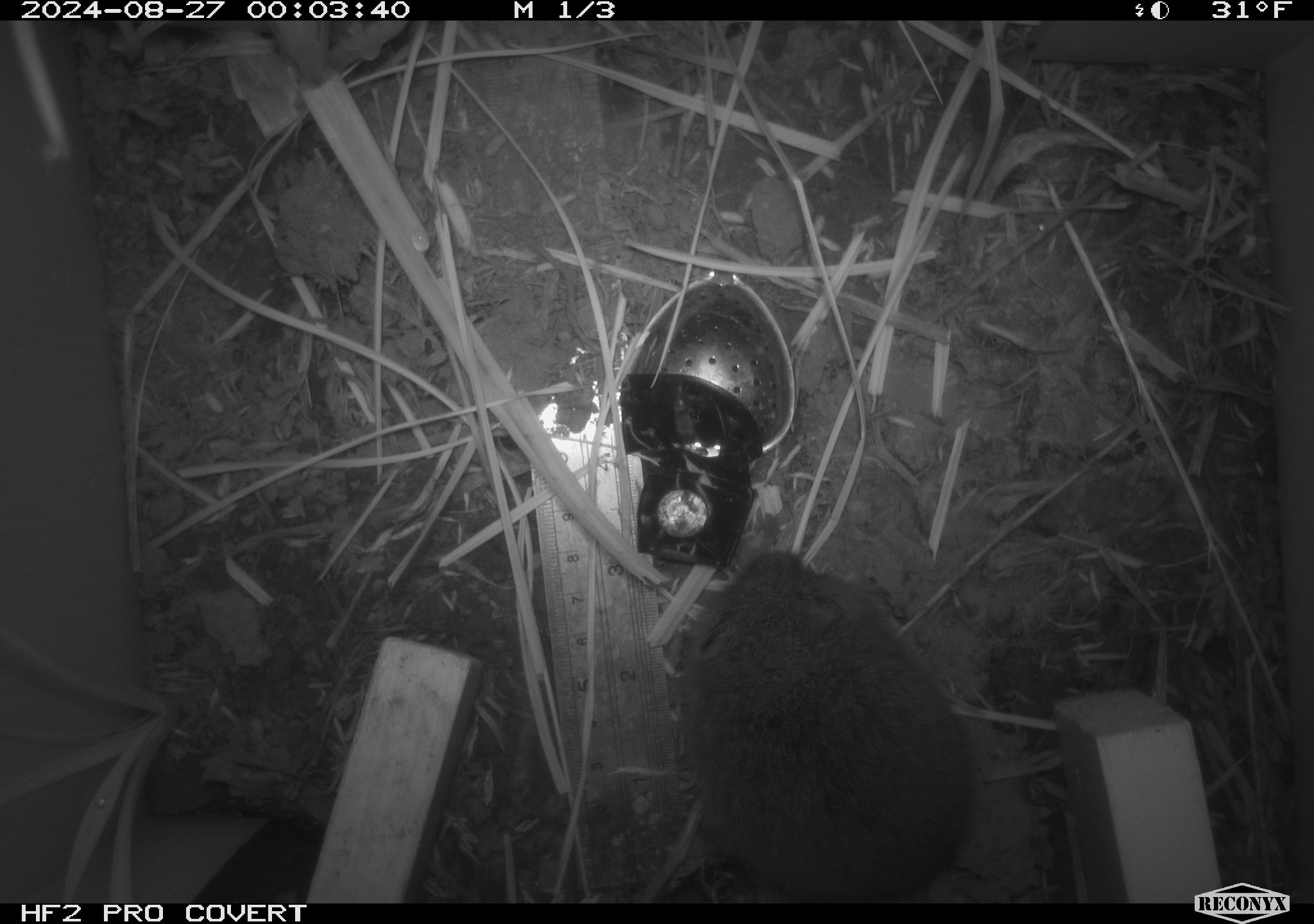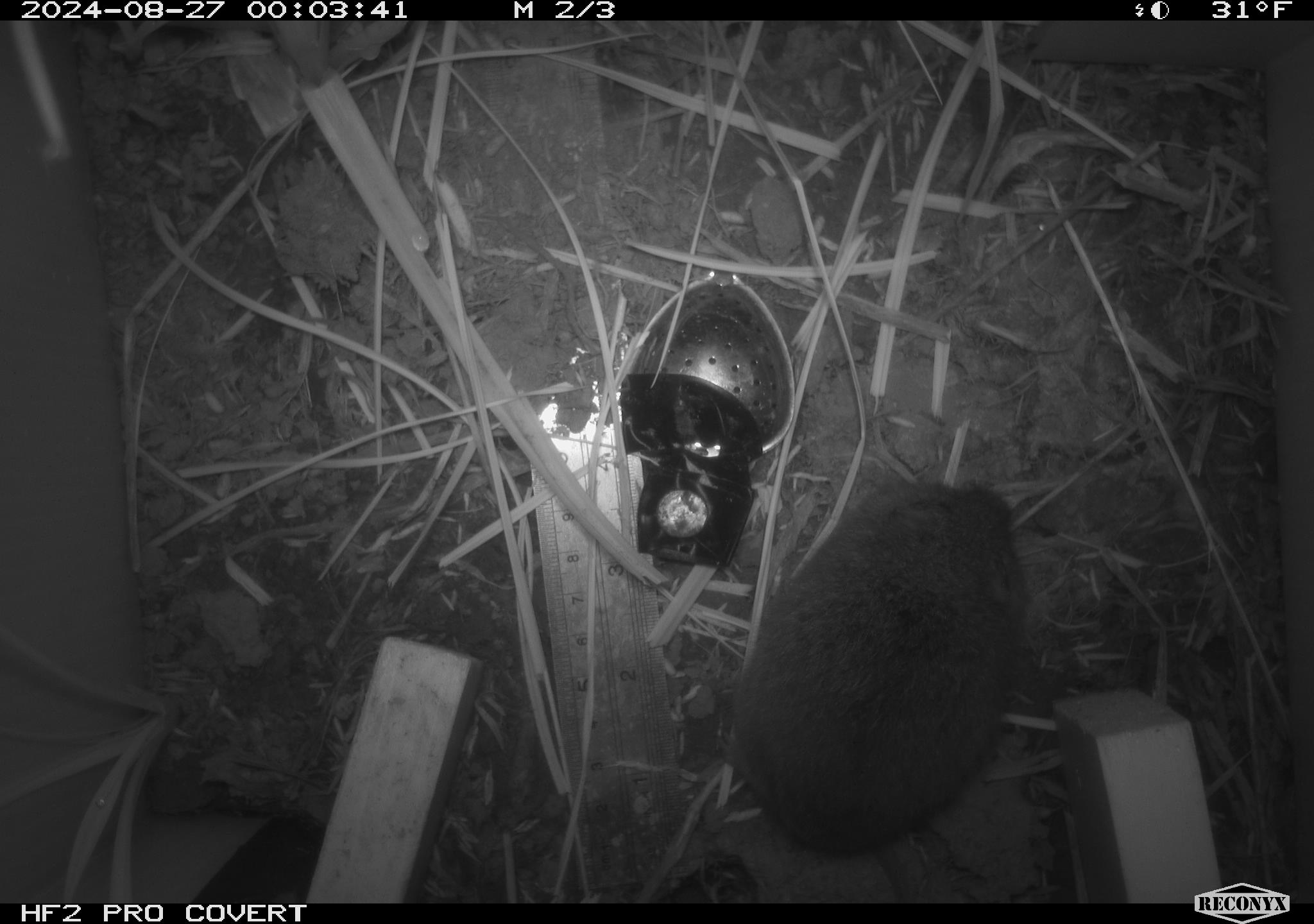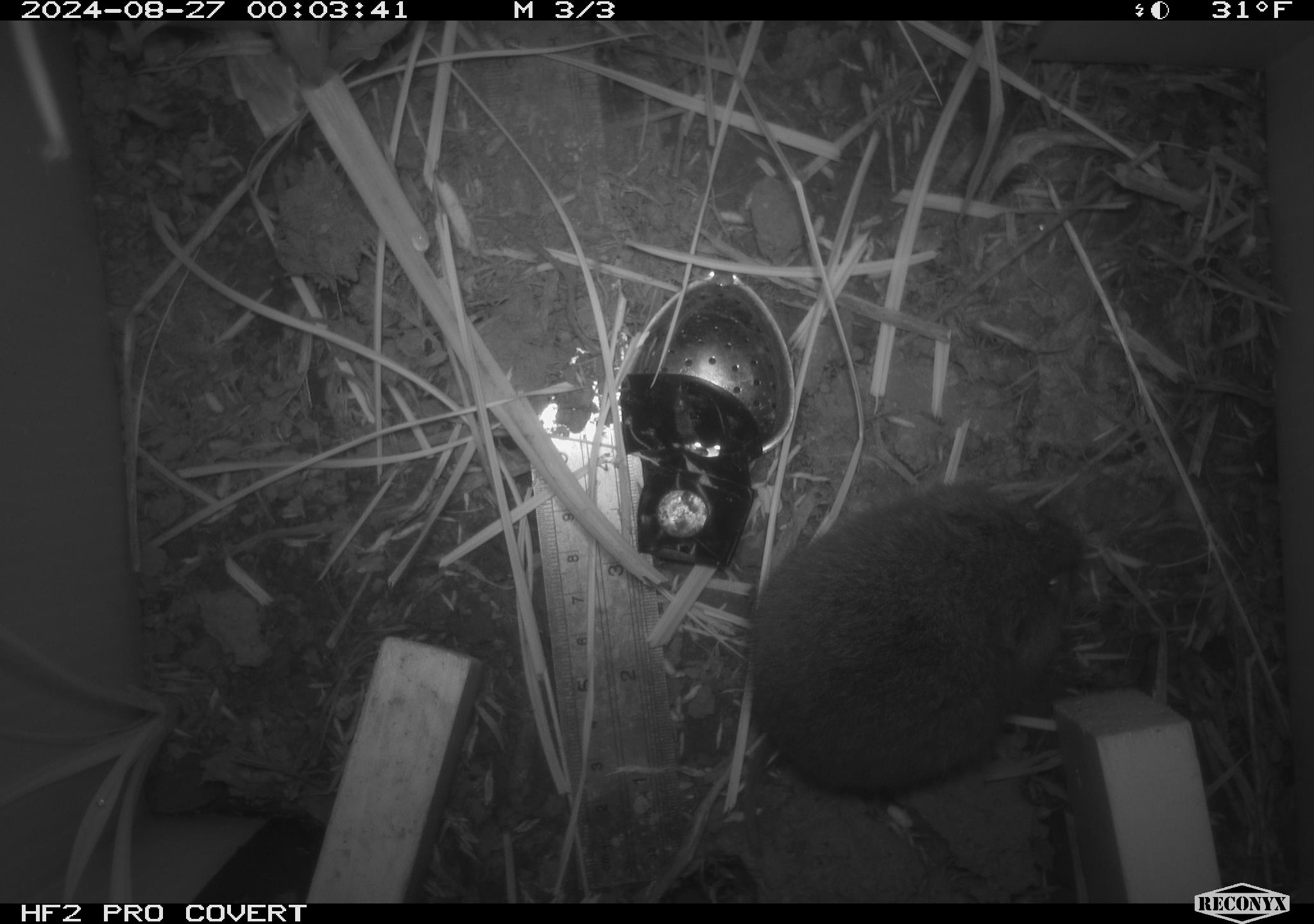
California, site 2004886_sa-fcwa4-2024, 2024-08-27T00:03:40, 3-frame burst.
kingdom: Animalia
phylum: Chordata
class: Mammalia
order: Rodentia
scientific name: Rodentia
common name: rodent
Rodent (Rodentia).